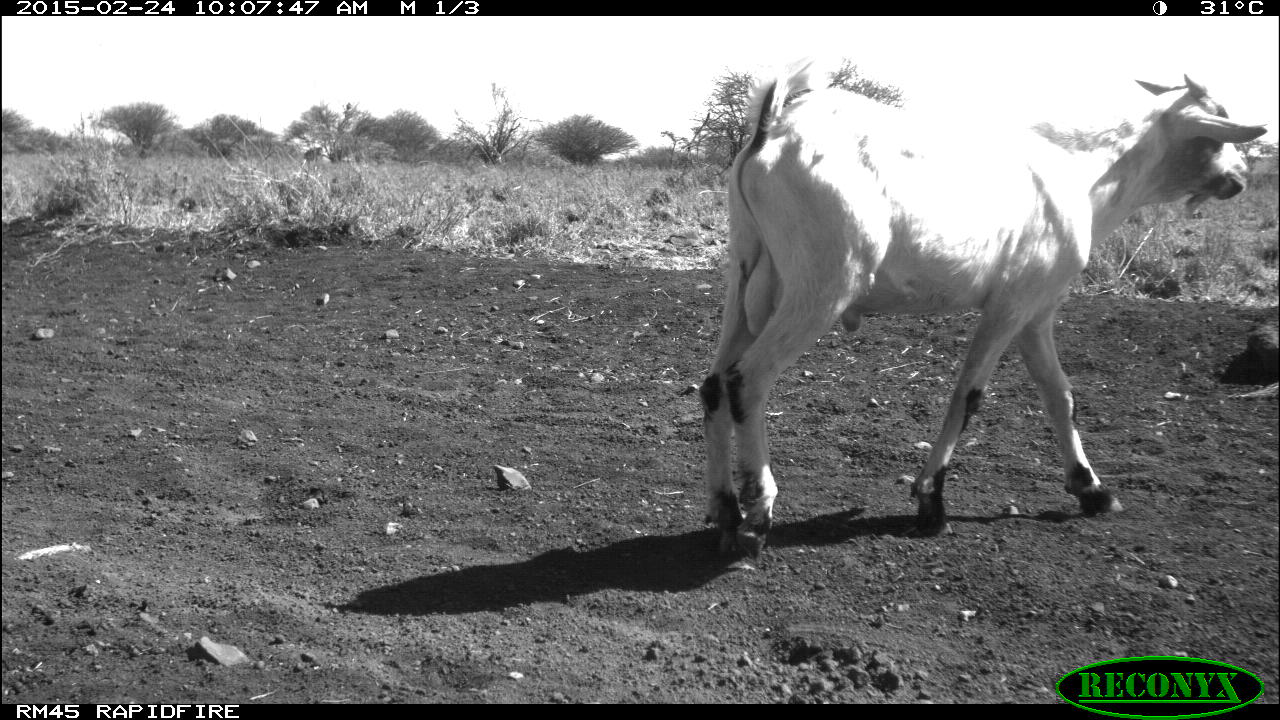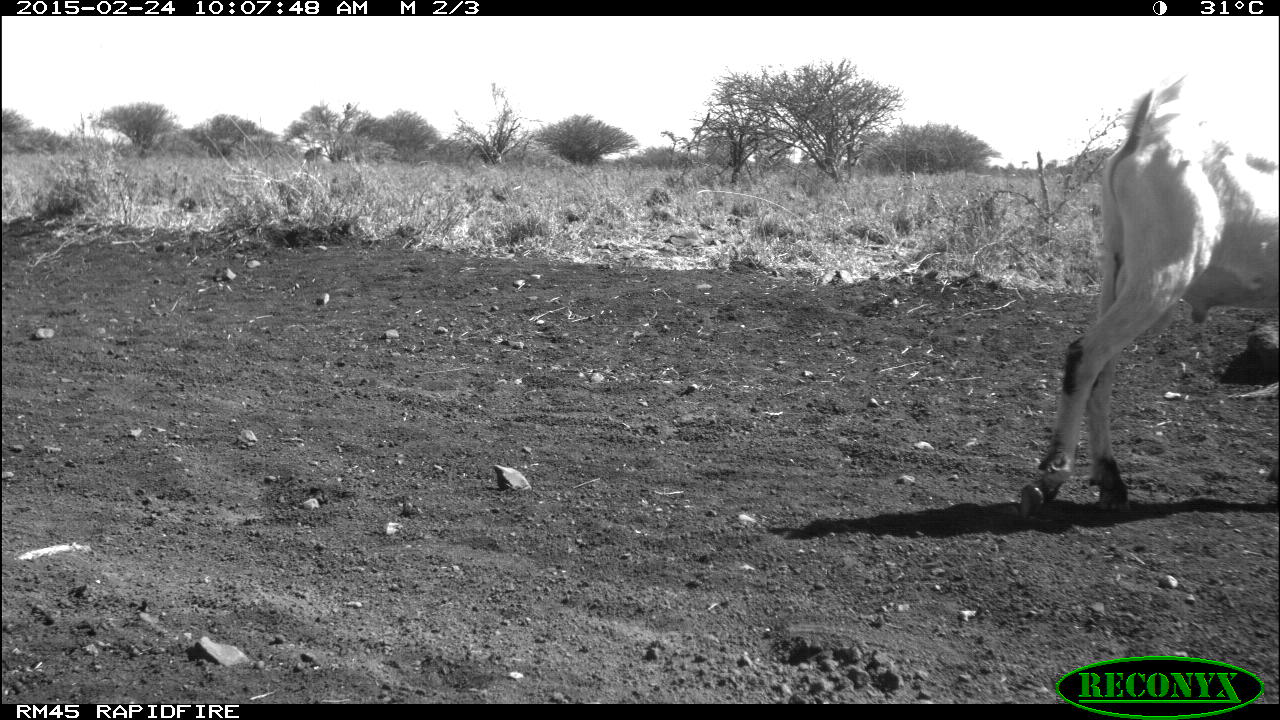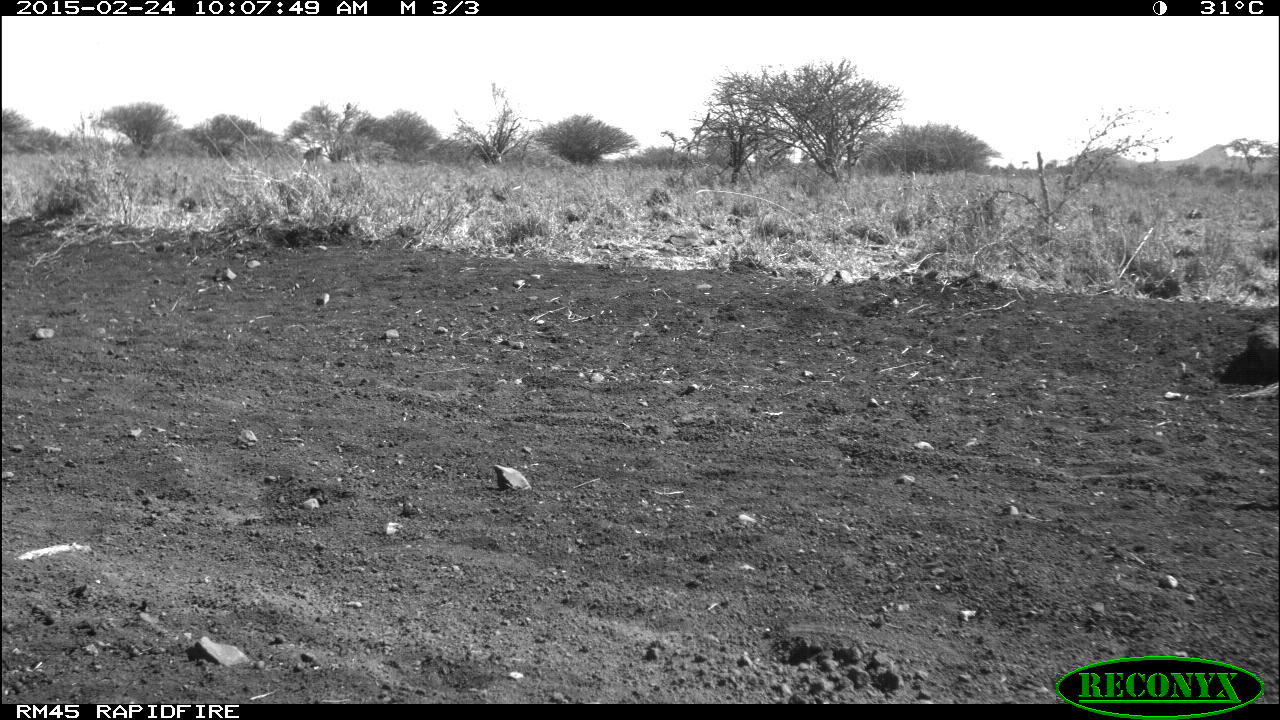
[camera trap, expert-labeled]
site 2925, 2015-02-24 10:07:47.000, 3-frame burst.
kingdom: Animalia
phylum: Chordata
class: Mammalia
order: Artiodactyla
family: Bovidae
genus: Capra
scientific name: Capra aegagrus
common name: wild goat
Capra aegagrus (wild goat), count 3.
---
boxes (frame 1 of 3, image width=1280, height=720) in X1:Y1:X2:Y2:
capra aegagrus: 699:54:1269:561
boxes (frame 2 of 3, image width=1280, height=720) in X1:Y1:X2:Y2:
capra aegagrus: 1020:71:1278:528